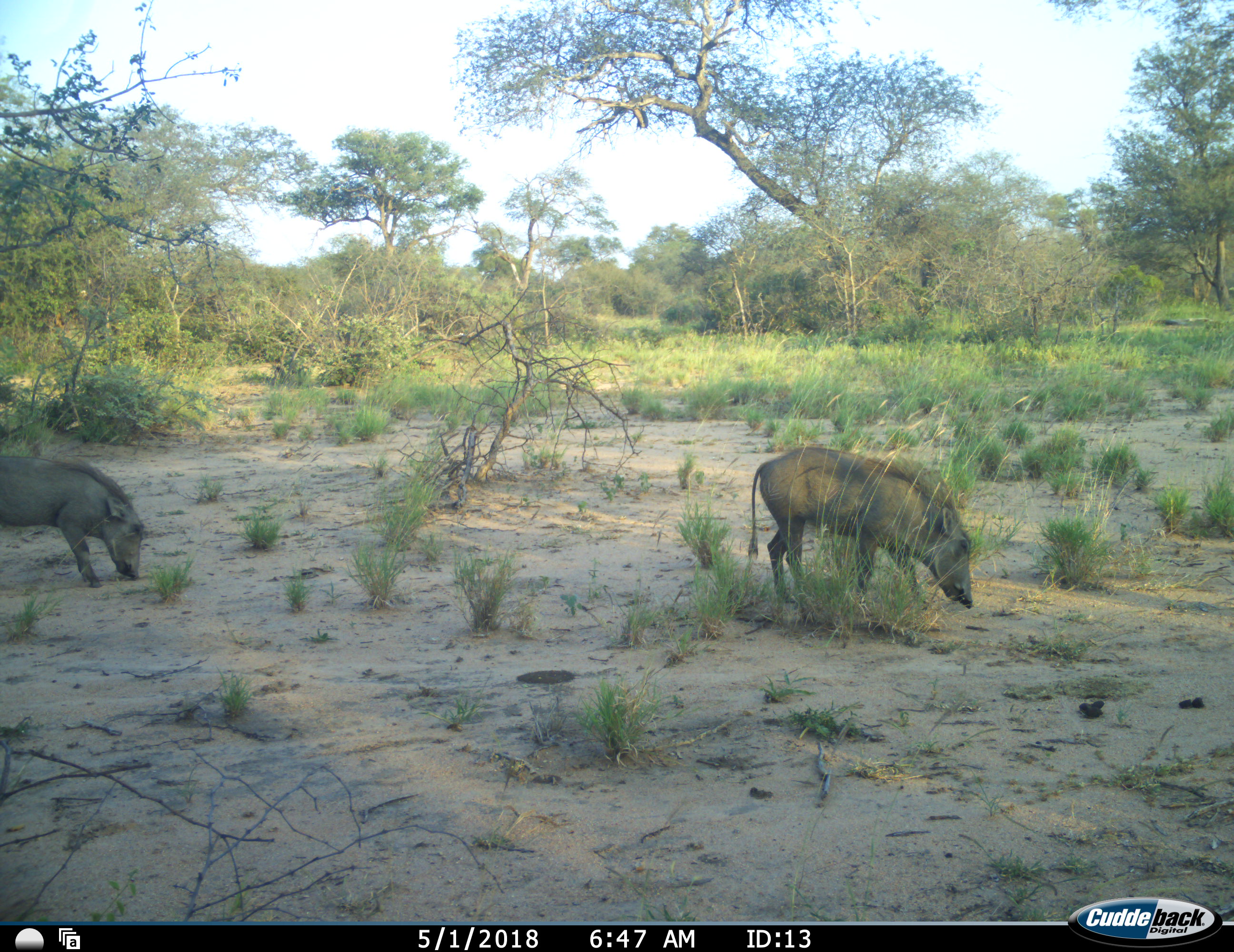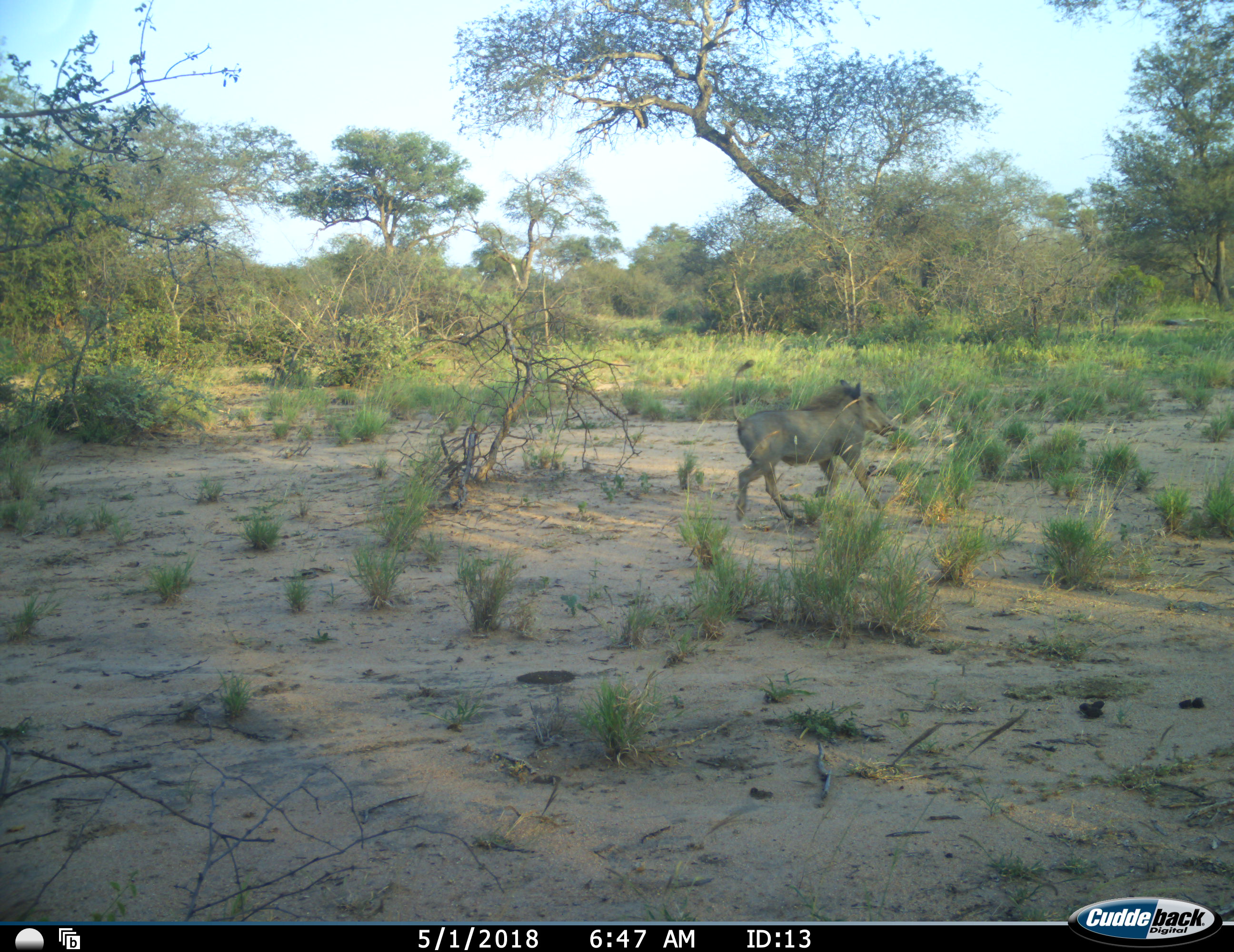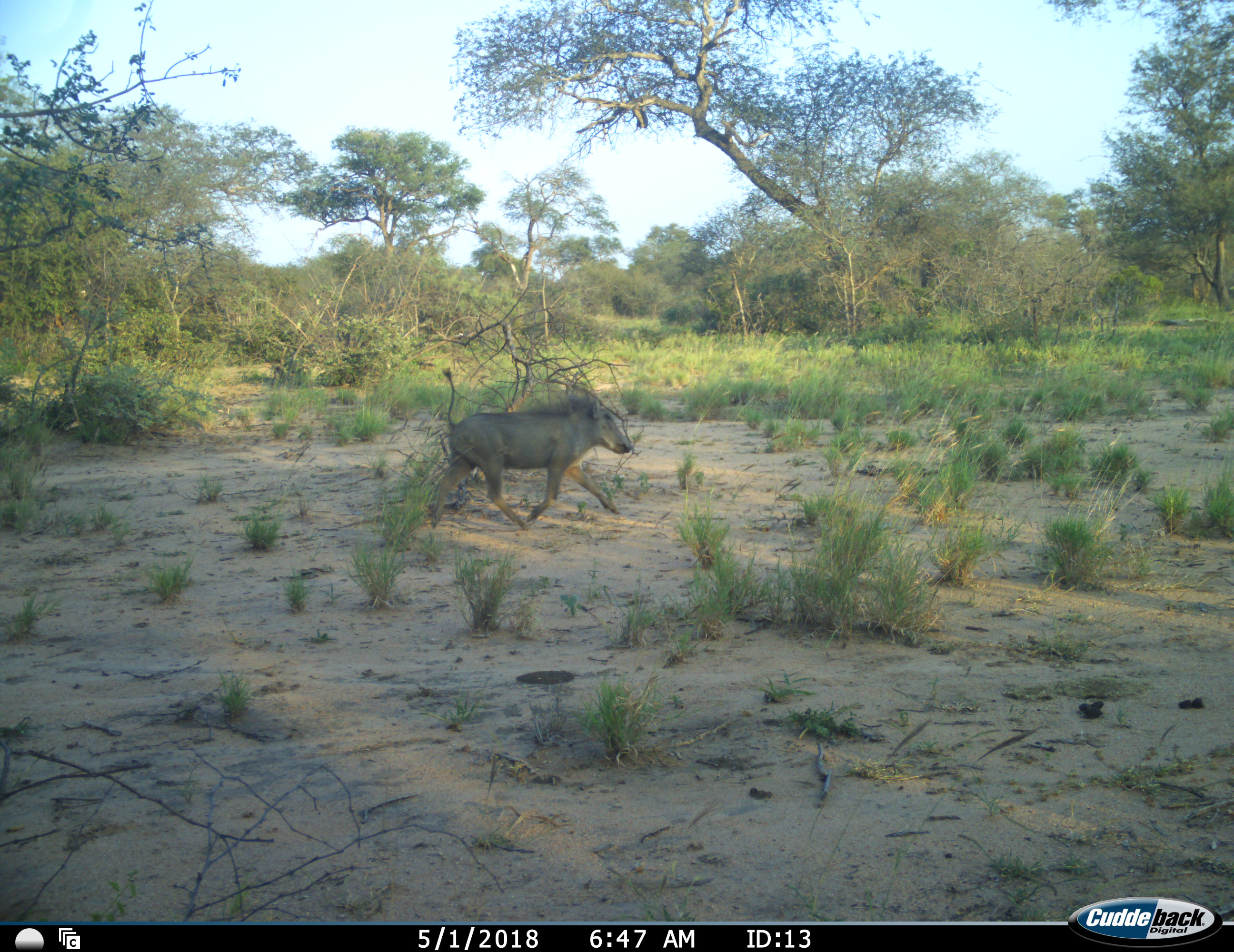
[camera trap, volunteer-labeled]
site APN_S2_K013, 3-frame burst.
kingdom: Animalia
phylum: Chordata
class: Mammalia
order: Artiodactyla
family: Suidae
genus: Phacochoerus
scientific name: Phacochoerus africanus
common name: warthog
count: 2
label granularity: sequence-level